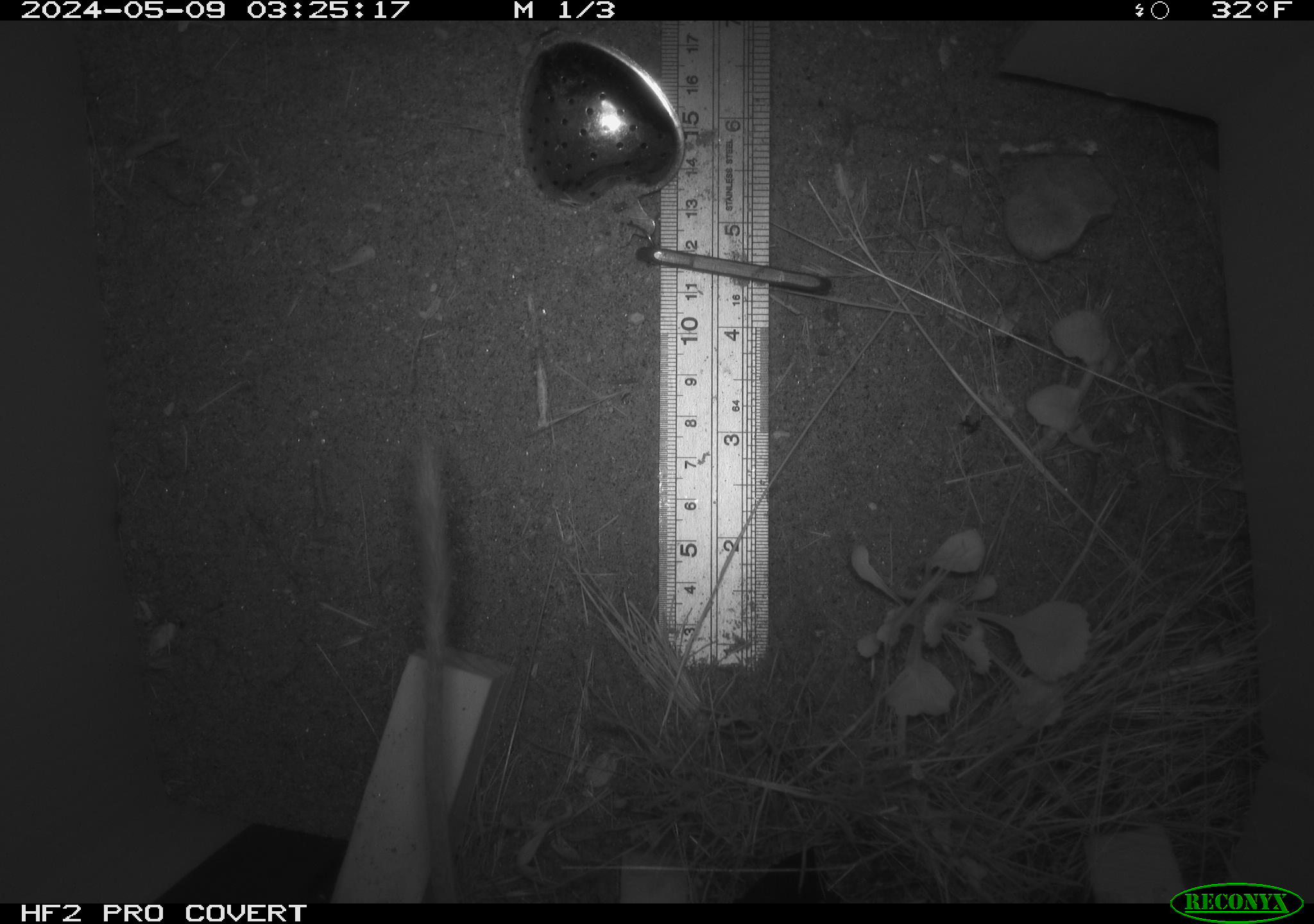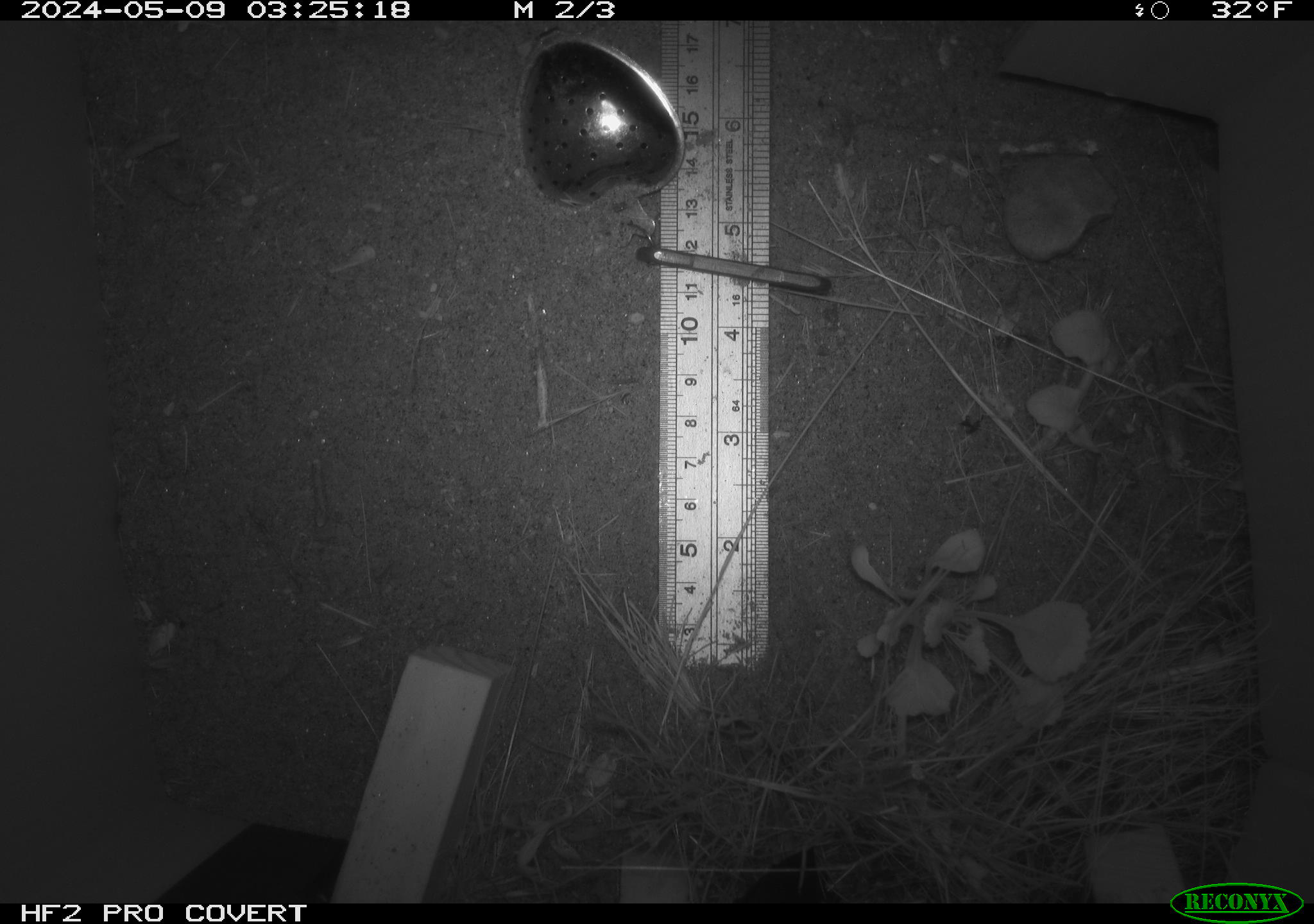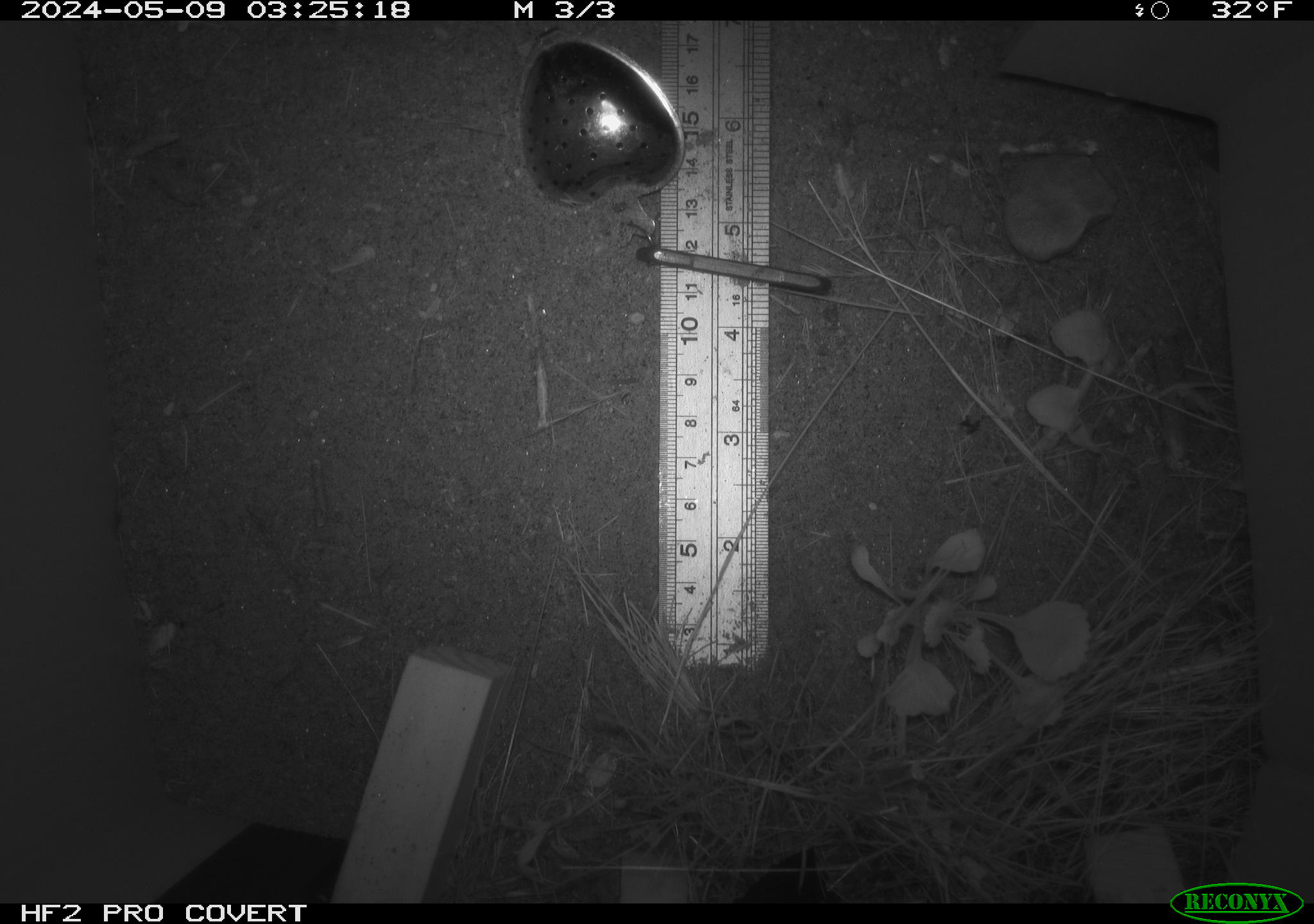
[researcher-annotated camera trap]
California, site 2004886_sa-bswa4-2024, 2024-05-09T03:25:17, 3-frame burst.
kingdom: Animalia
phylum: Chordata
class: Mammalia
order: Rodentia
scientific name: Rodentia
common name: rodent